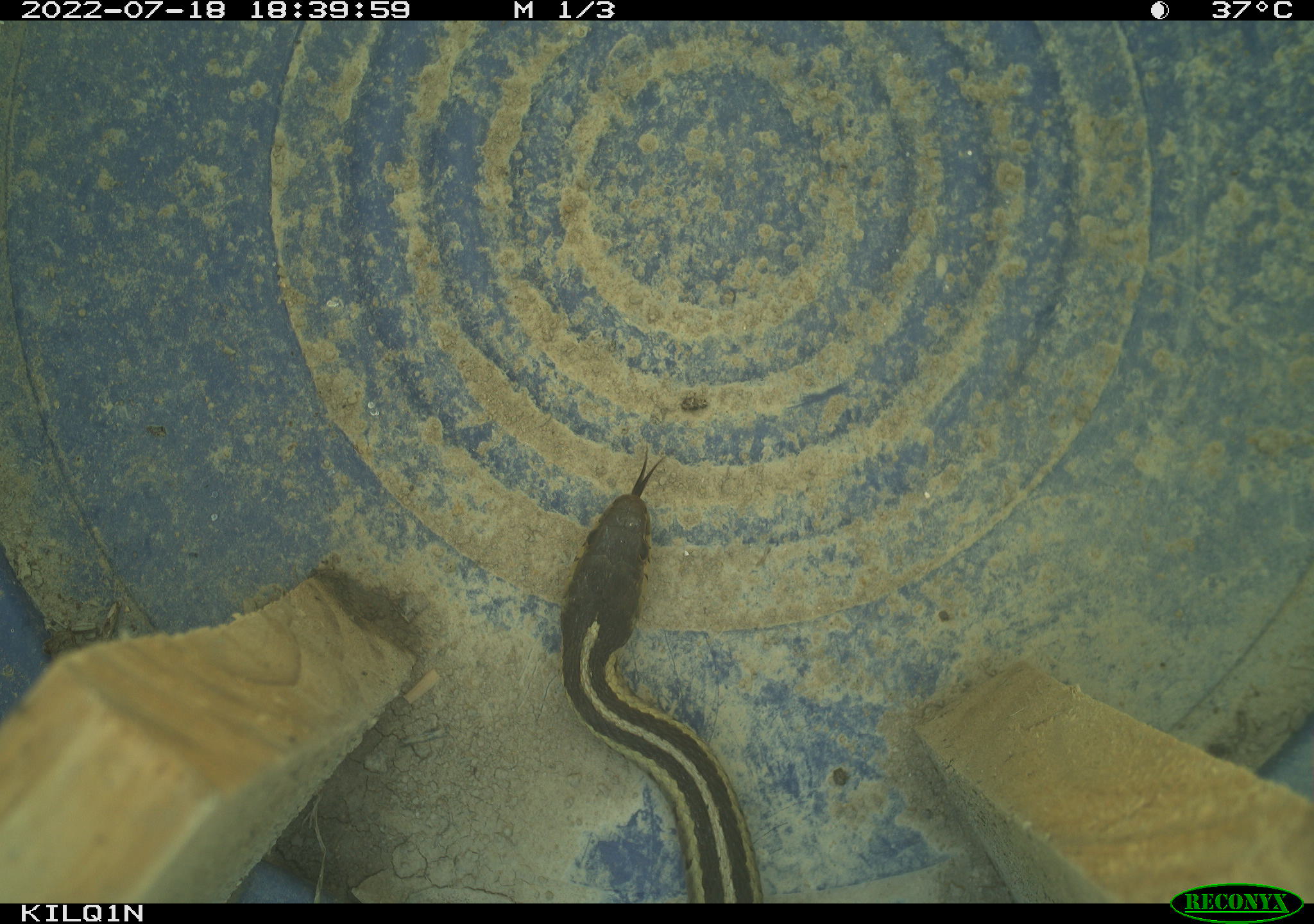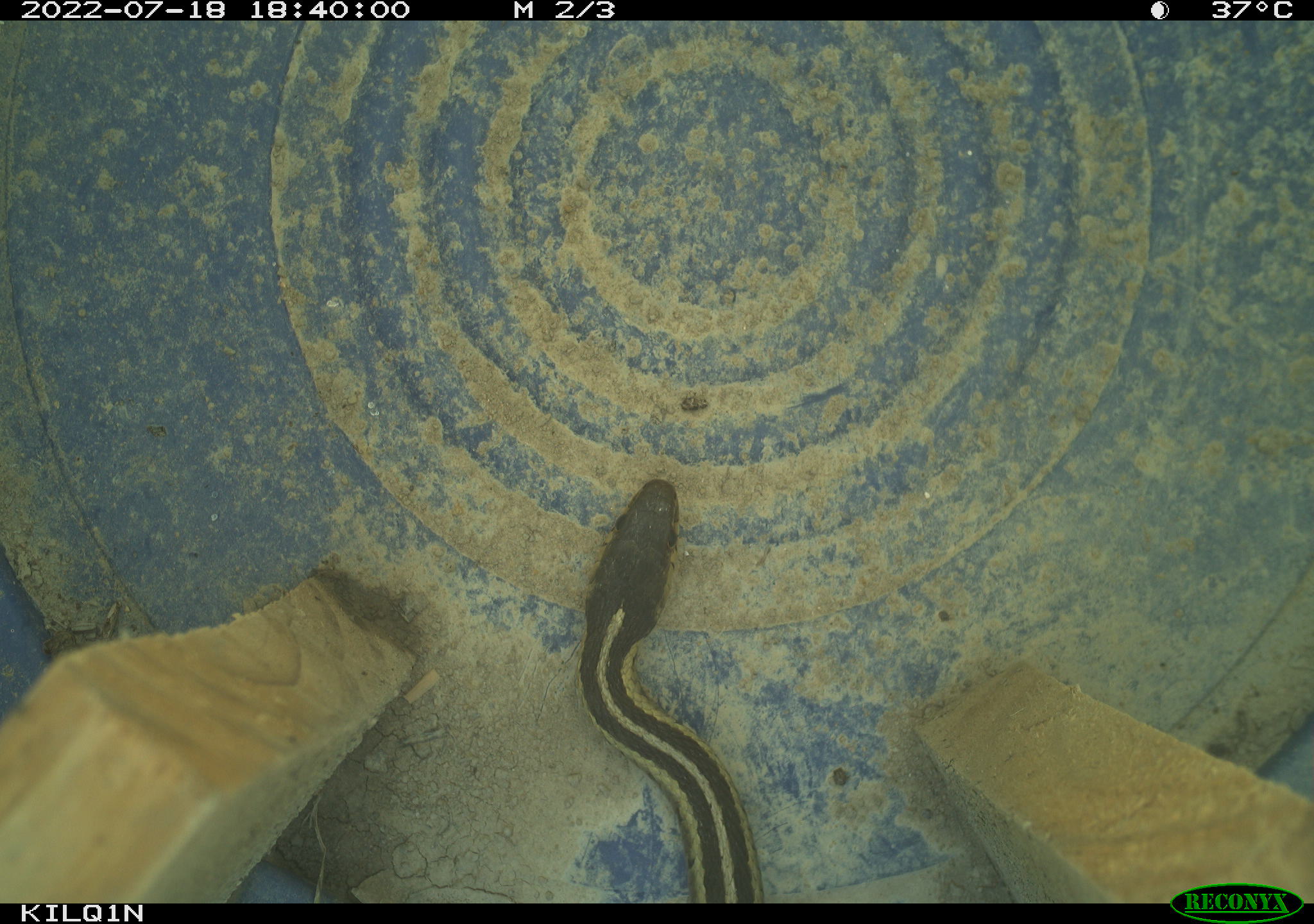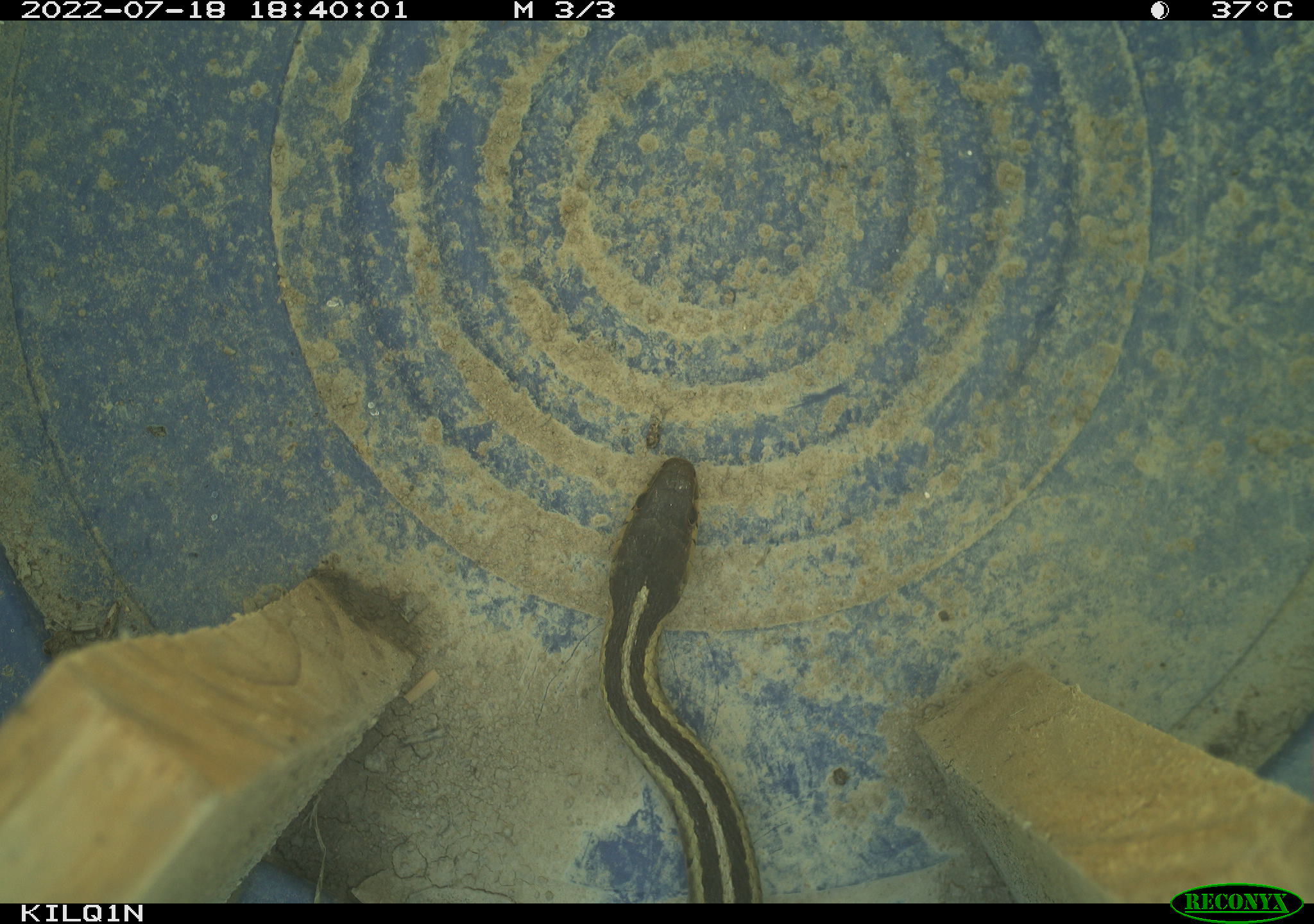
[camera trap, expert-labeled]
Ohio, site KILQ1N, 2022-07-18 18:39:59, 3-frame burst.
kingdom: Animalia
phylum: Chordata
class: Reptilia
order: Squamata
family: Colubridae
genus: Thamnophis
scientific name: Thamnophis sirtalis sirtalis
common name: eastern gartersnake